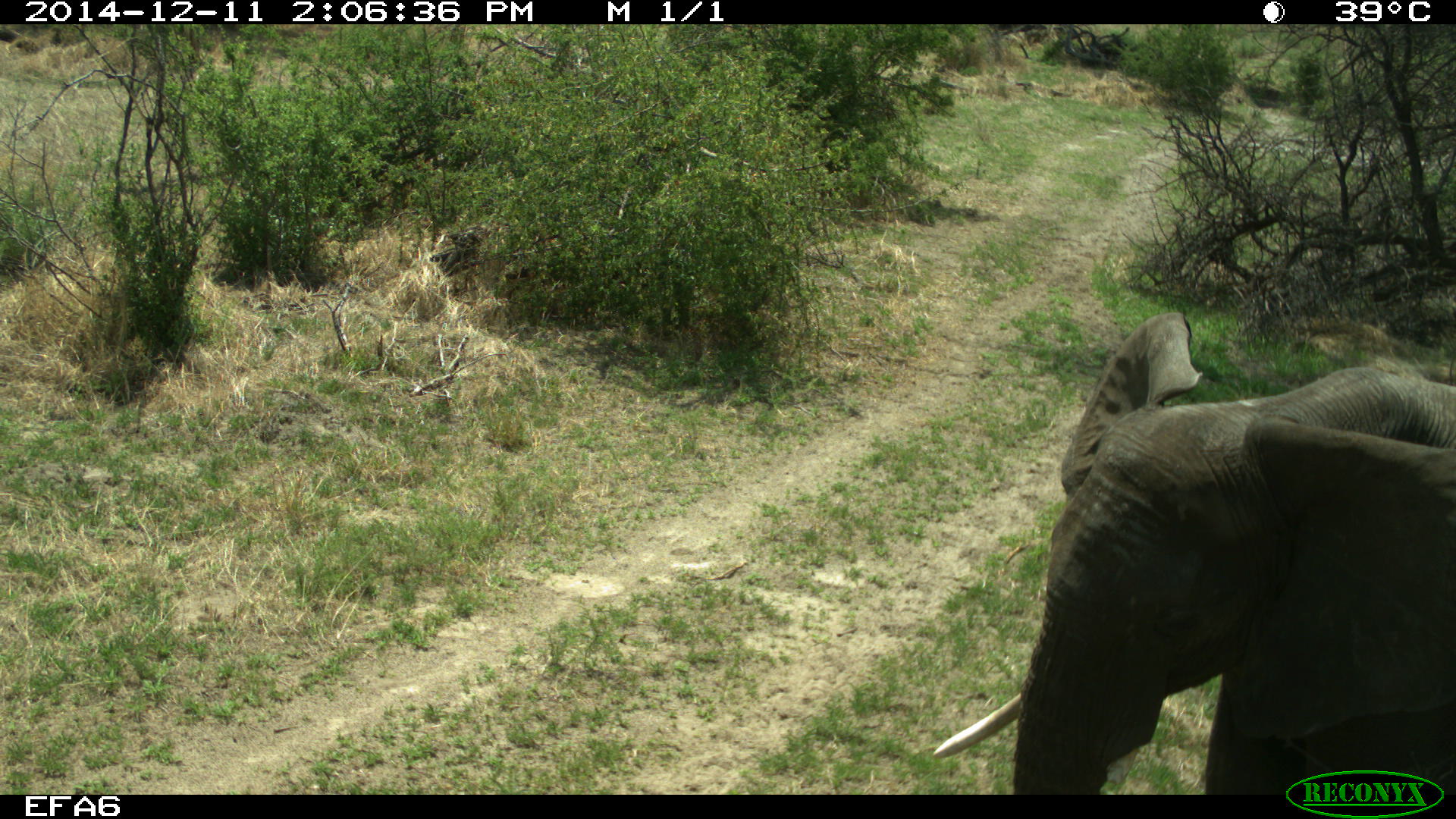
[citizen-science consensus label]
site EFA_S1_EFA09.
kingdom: Animalia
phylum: Chordata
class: Mammalia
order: Proboscidea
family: Elephantidae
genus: Loxodonta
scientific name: Loxodonta africana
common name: african bush elephant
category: elephant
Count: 1.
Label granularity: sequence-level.